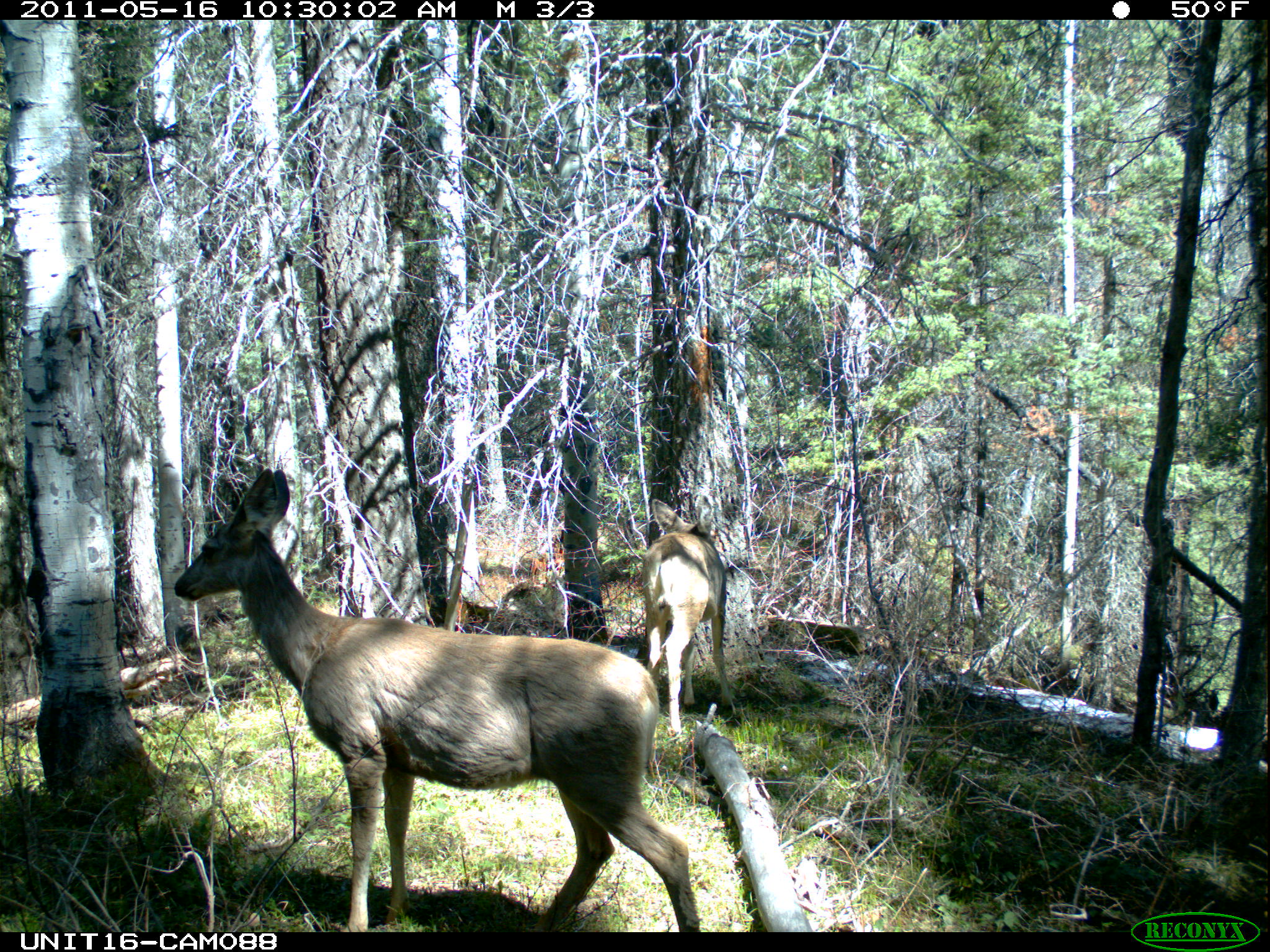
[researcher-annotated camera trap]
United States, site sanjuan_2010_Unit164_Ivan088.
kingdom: Animalia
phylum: Chordata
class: Mammalia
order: Artiodactyla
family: Cervidae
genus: Odocoileus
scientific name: Odocoileus hemionus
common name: mule deer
Odocoileus hemionus (mule deer).